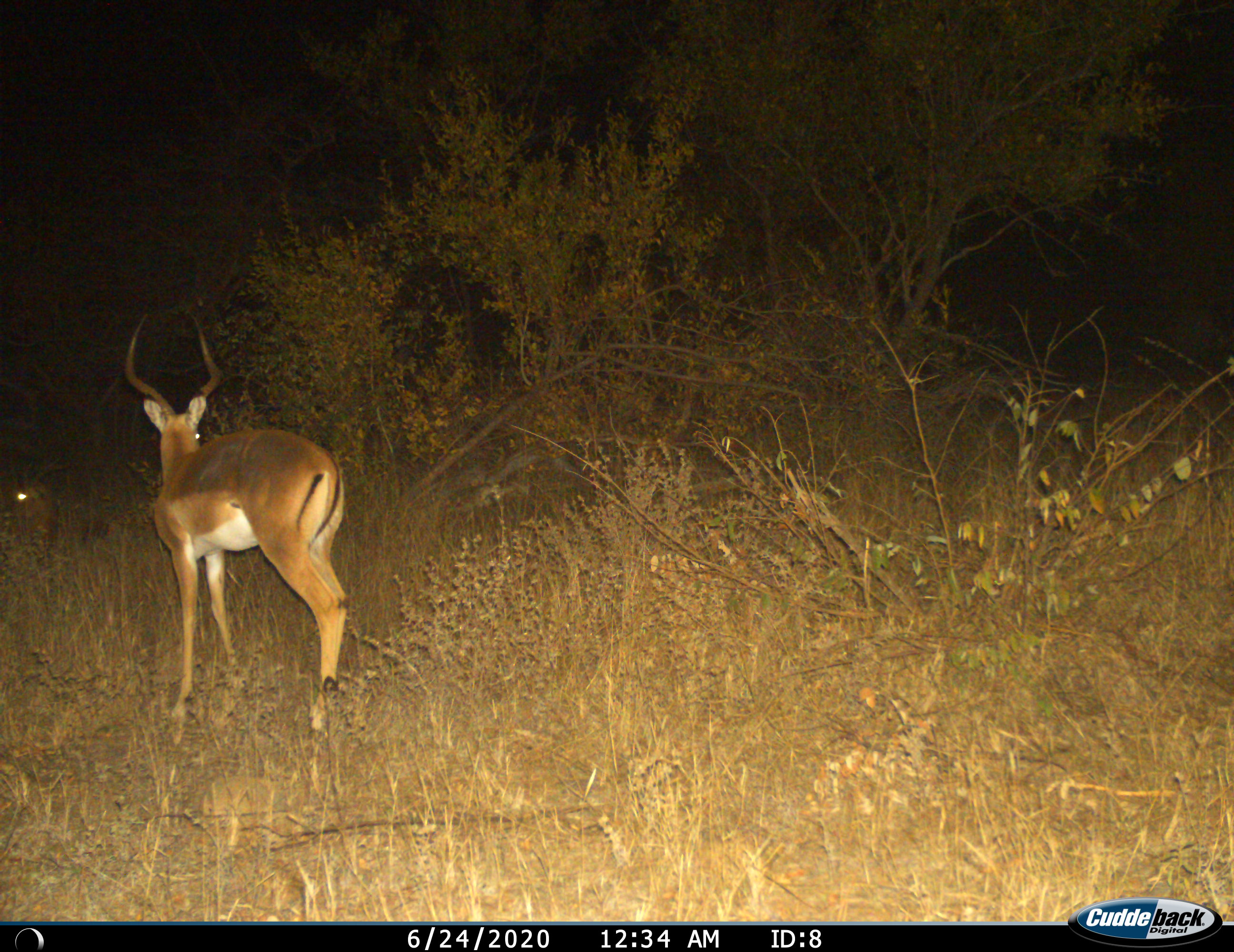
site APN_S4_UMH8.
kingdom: Animalia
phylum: Chordata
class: Mammalia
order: Artiodactyla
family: Bovidae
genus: Aepyceros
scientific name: Aepyceros melampus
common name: impala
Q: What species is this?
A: Impala (Aepyceros melampus).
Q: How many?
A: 2.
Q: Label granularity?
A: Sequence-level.